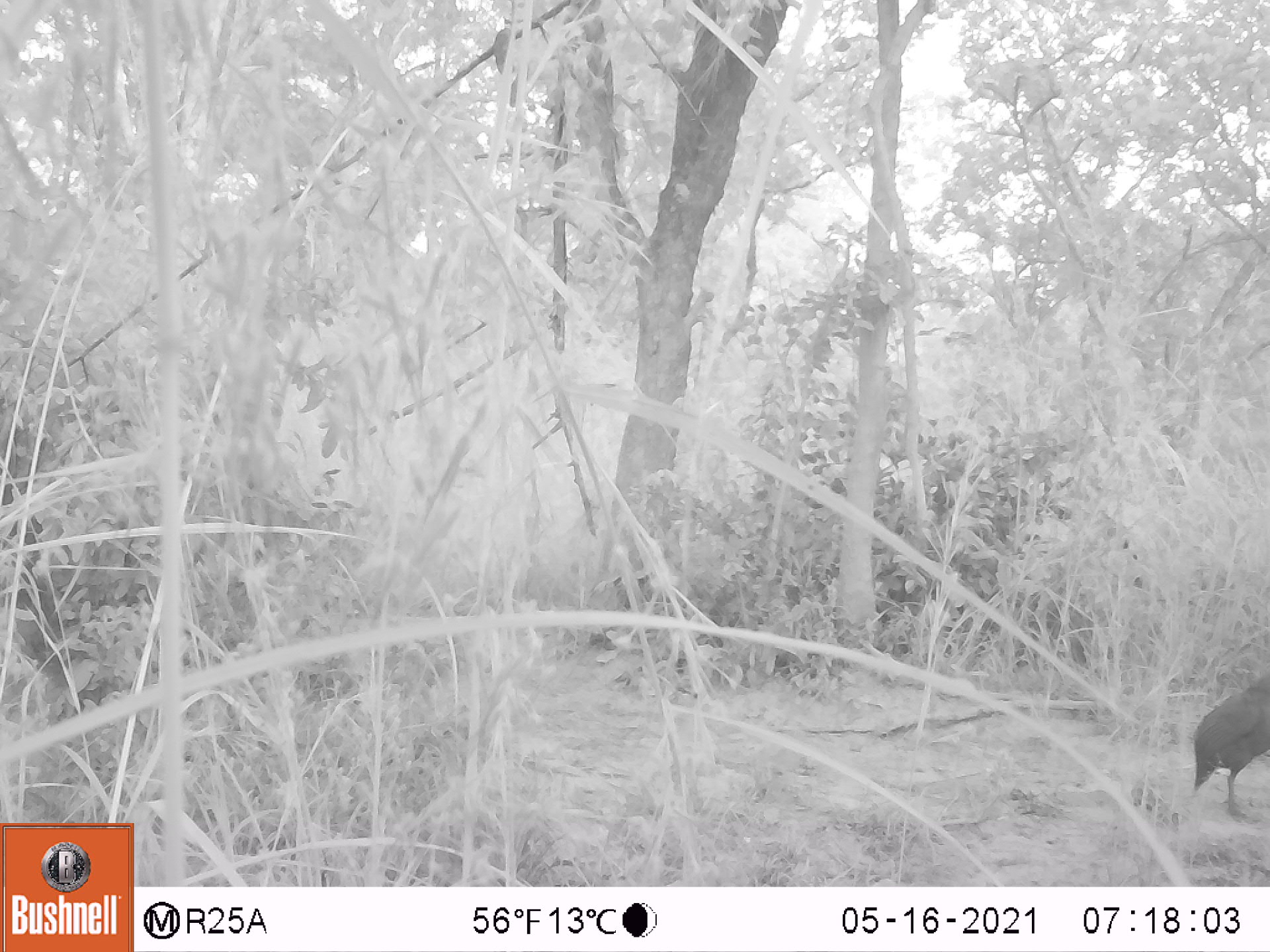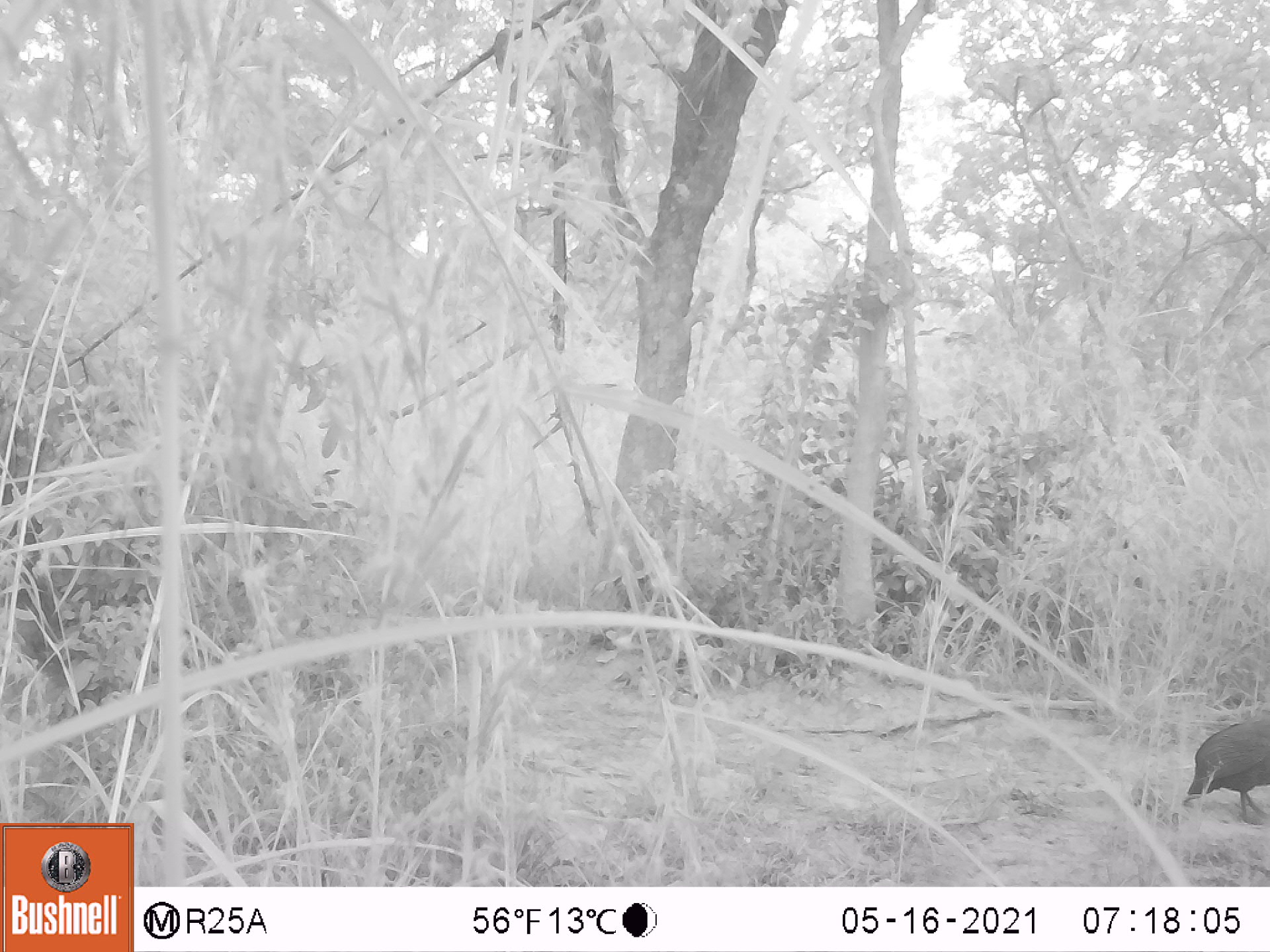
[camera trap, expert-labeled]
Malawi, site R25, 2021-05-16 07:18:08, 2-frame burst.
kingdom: Animalia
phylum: Chordata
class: Aves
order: Galliformes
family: Numididae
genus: Numida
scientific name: Numida meleagris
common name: helmeted guineafowl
Helmeted guineafowl (Numida meleagris), count 1.